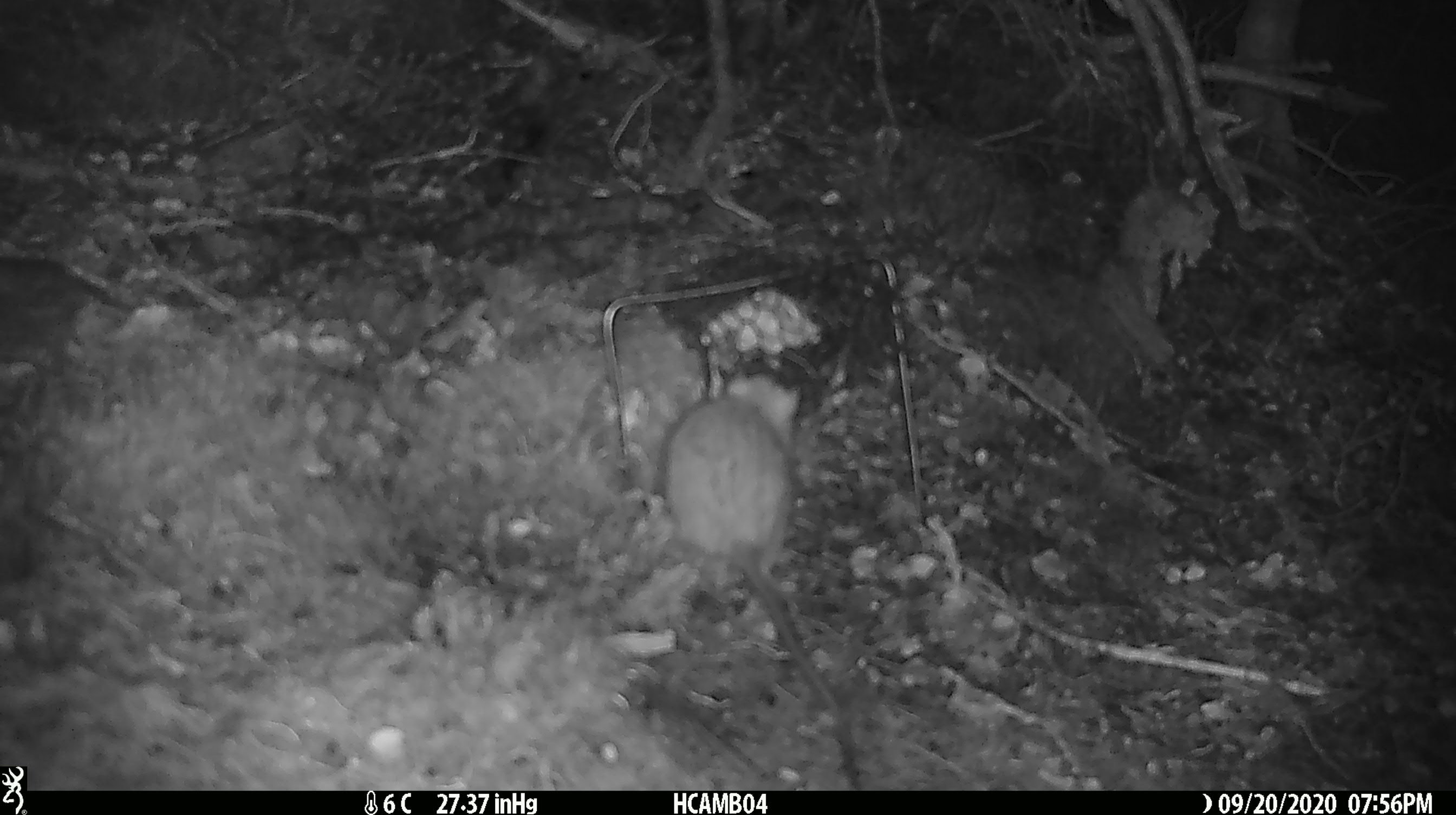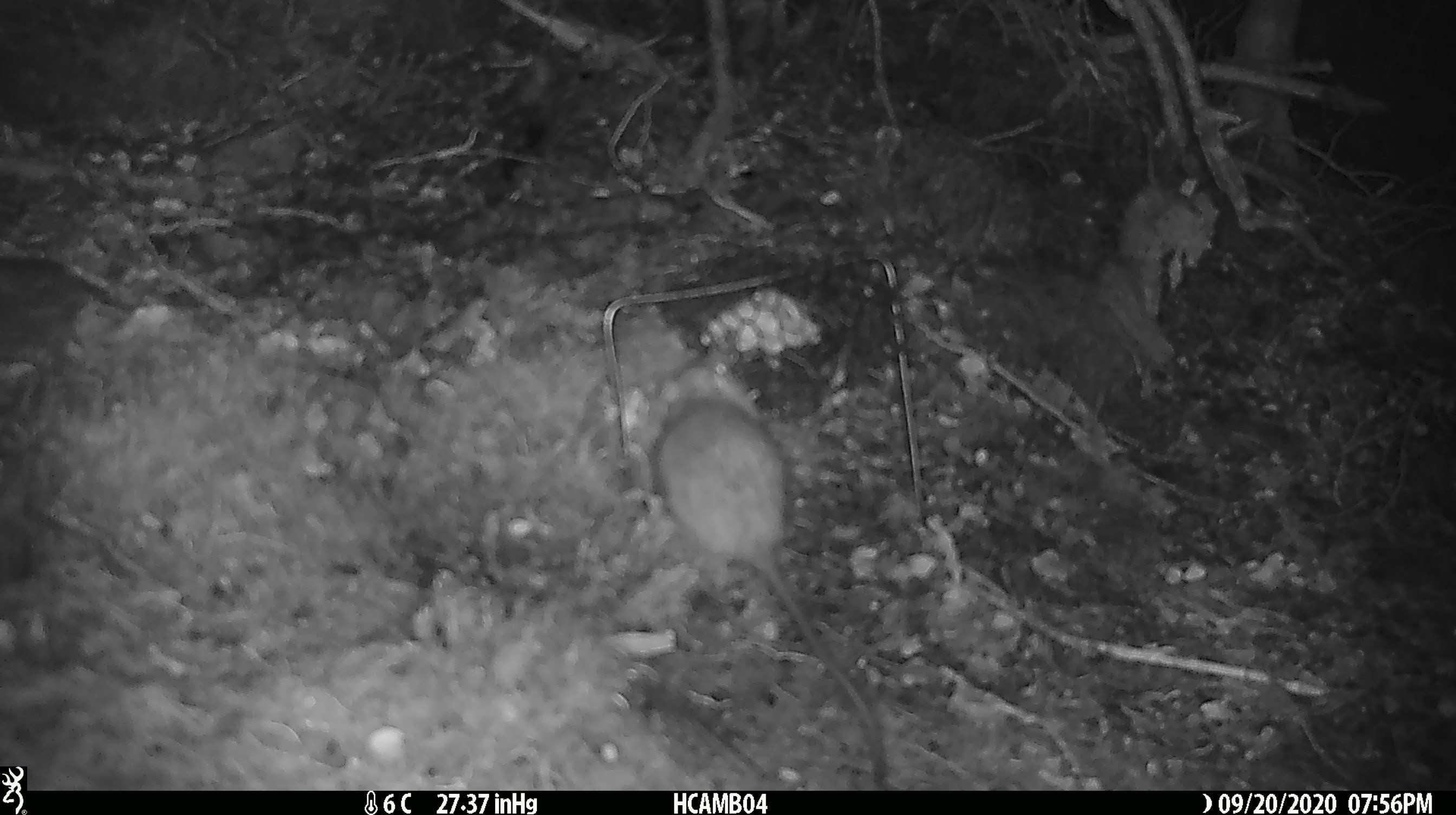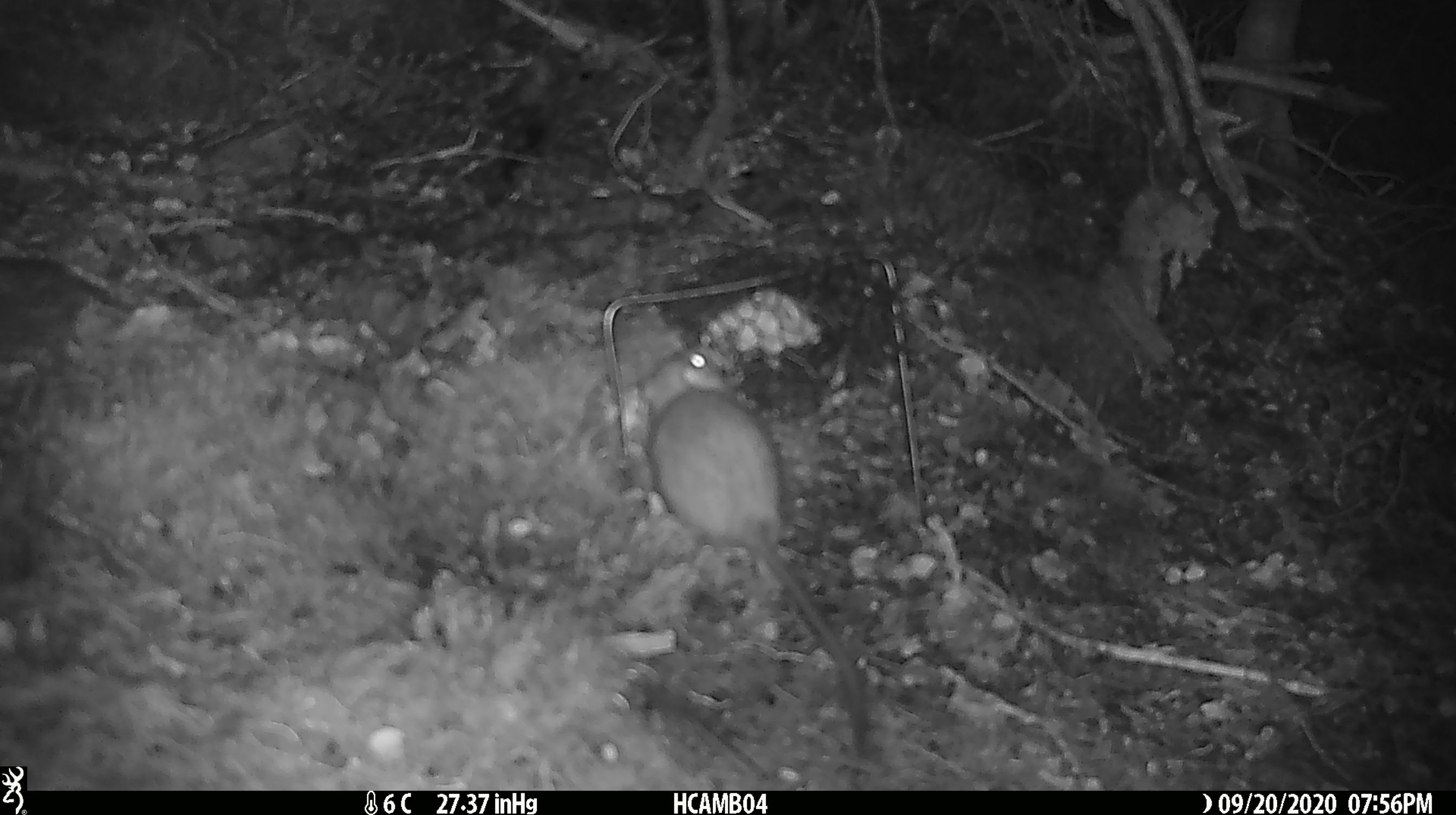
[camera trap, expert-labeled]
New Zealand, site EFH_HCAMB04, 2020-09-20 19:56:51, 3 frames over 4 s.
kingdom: Animalia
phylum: Chordata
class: Mammalia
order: Rodentia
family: Muridae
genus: Rattus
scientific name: Rattus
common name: rat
Rat (Rattus).